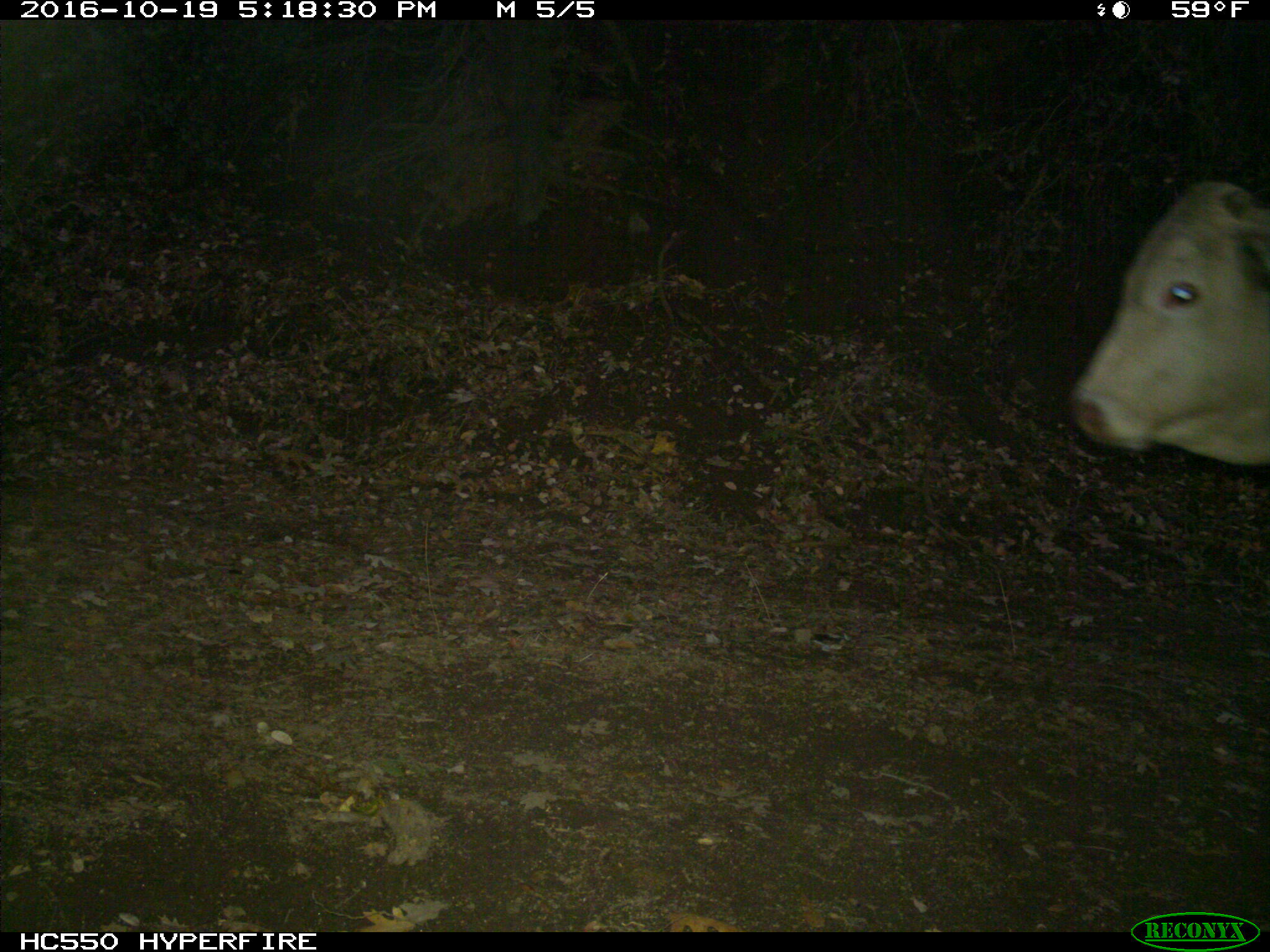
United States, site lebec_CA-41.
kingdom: Animalia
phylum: Chordata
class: Mammalia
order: Artiodactyla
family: Bovidae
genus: Bos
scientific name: Bos taurus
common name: domestic cow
Bos taurus (domestic cow).